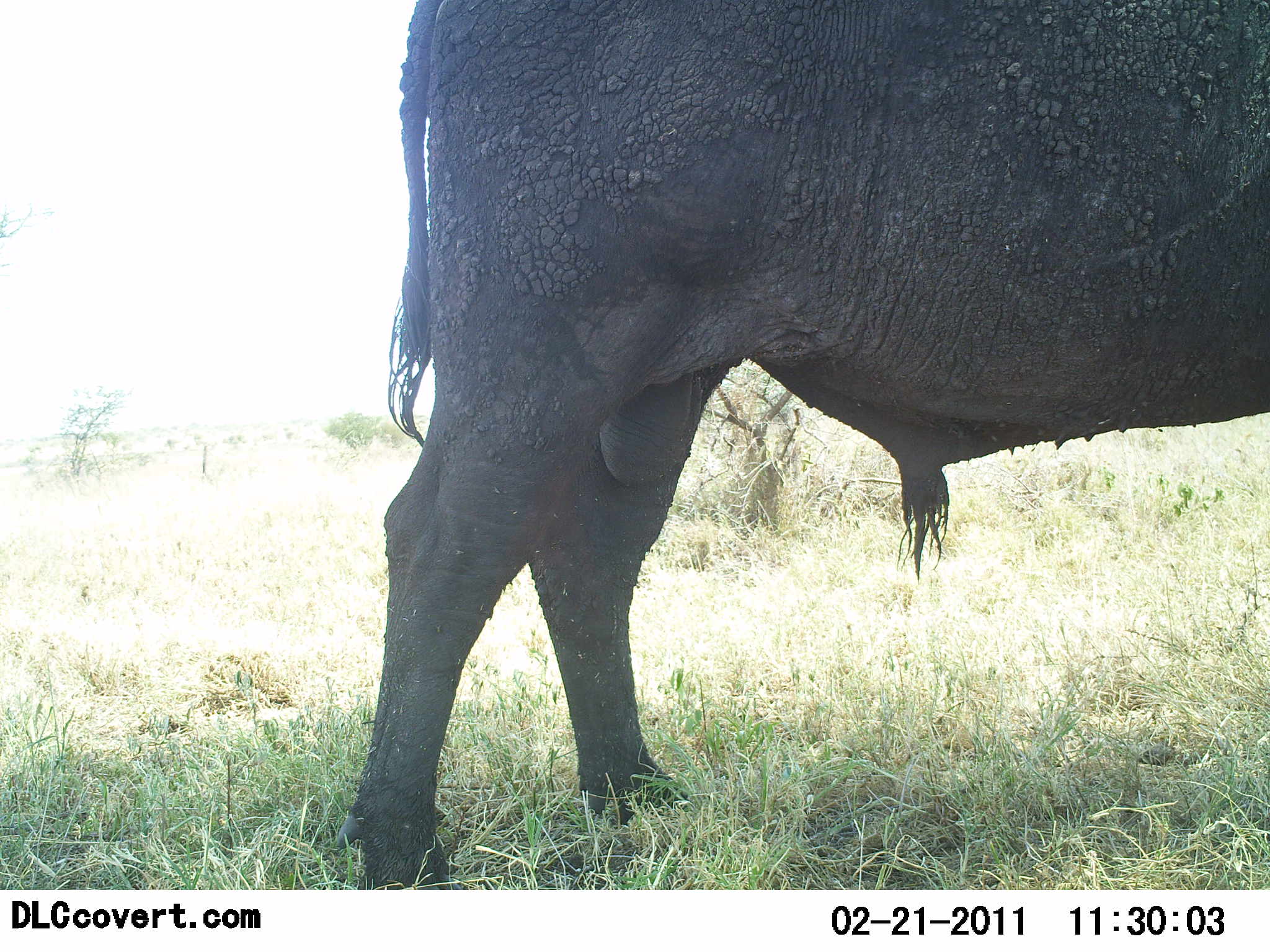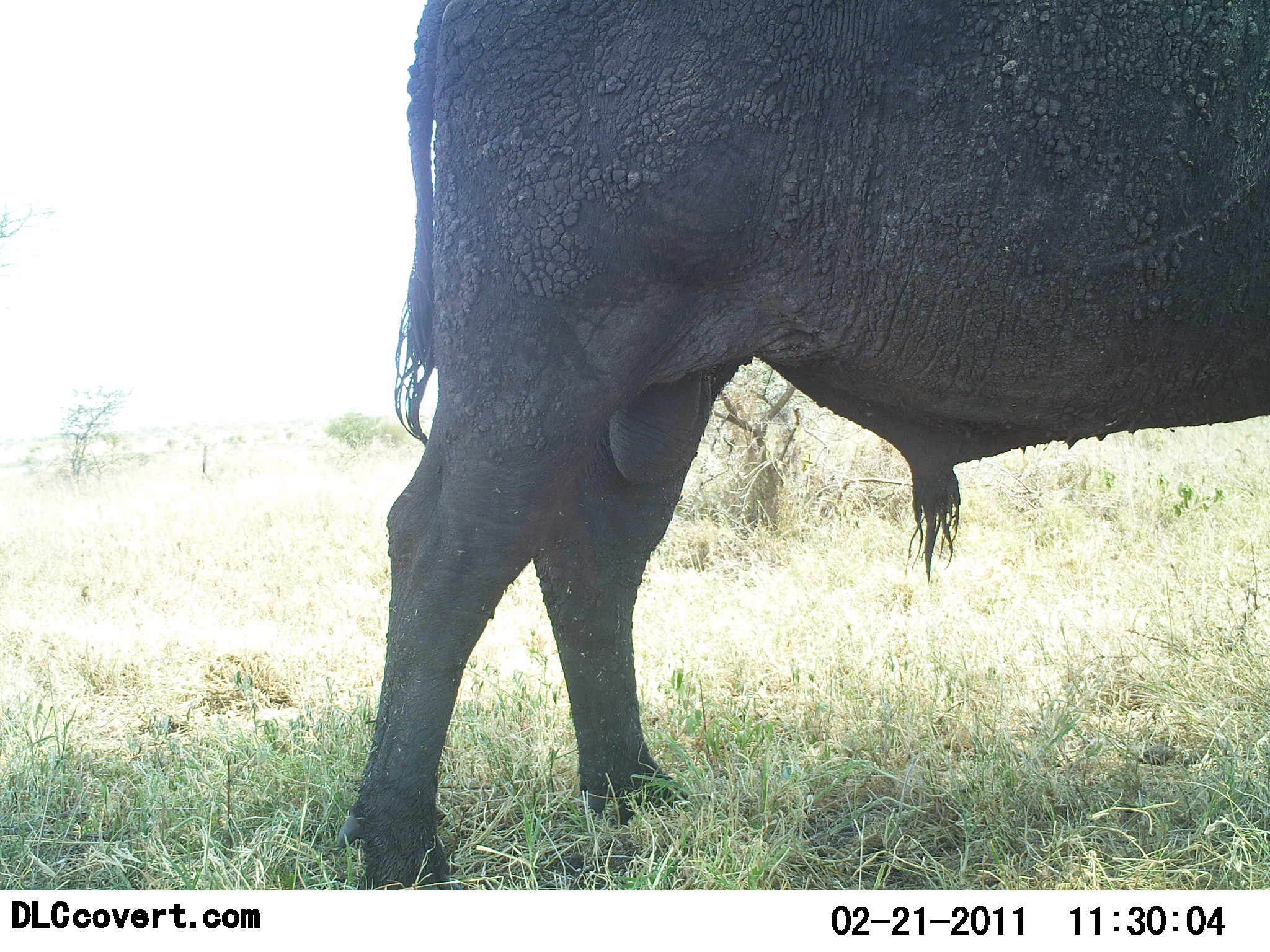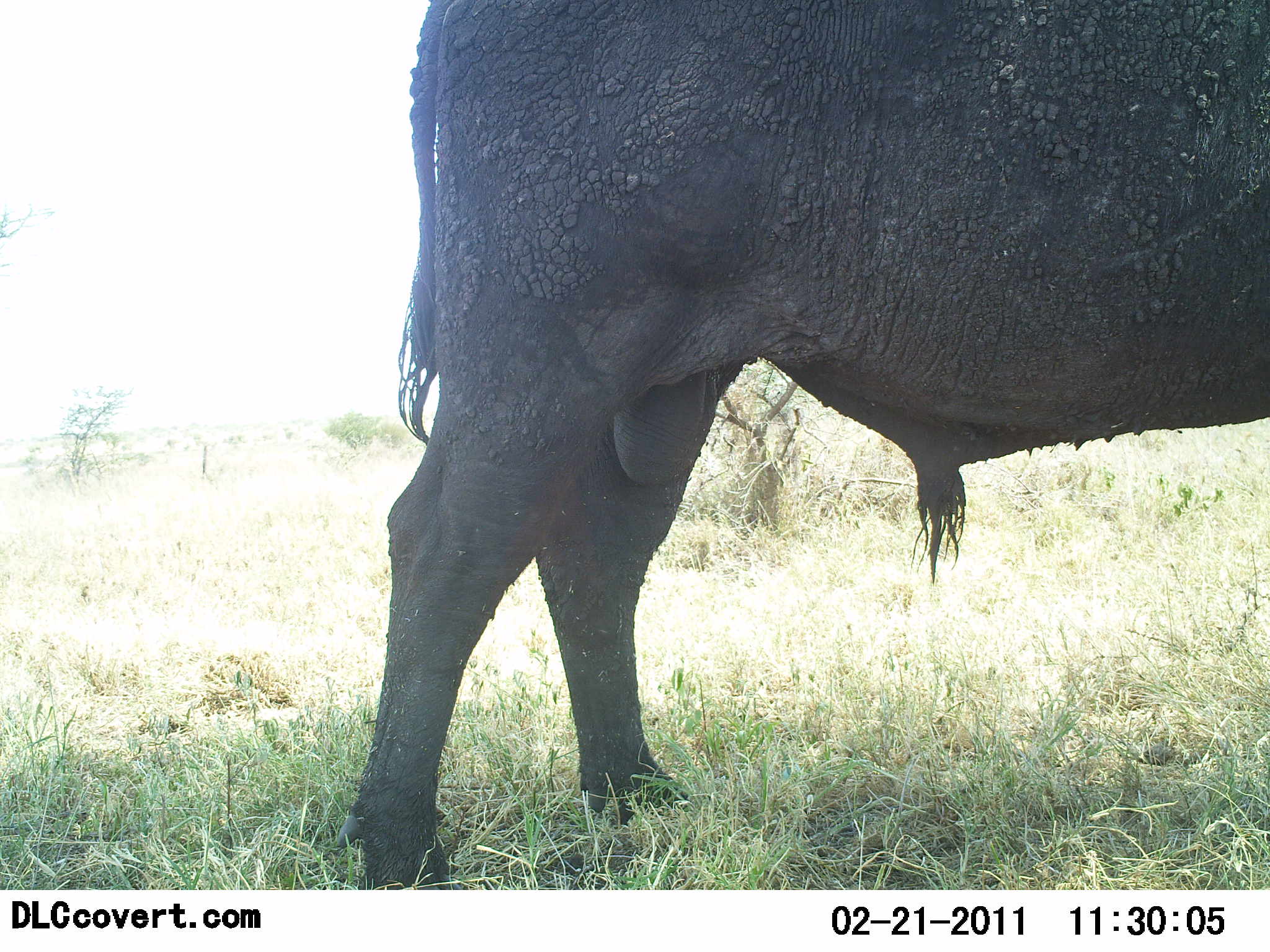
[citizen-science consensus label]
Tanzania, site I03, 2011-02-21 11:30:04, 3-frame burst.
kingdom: Animalia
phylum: Chordata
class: Mammalia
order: Artiodactyla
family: Bovidae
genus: Syncerus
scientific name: Syncerus caffer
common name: cape buffalo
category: buffalo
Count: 1.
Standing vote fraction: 100%.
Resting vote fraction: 0%.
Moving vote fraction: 0%.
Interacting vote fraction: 0%.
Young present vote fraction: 0%.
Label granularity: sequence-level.